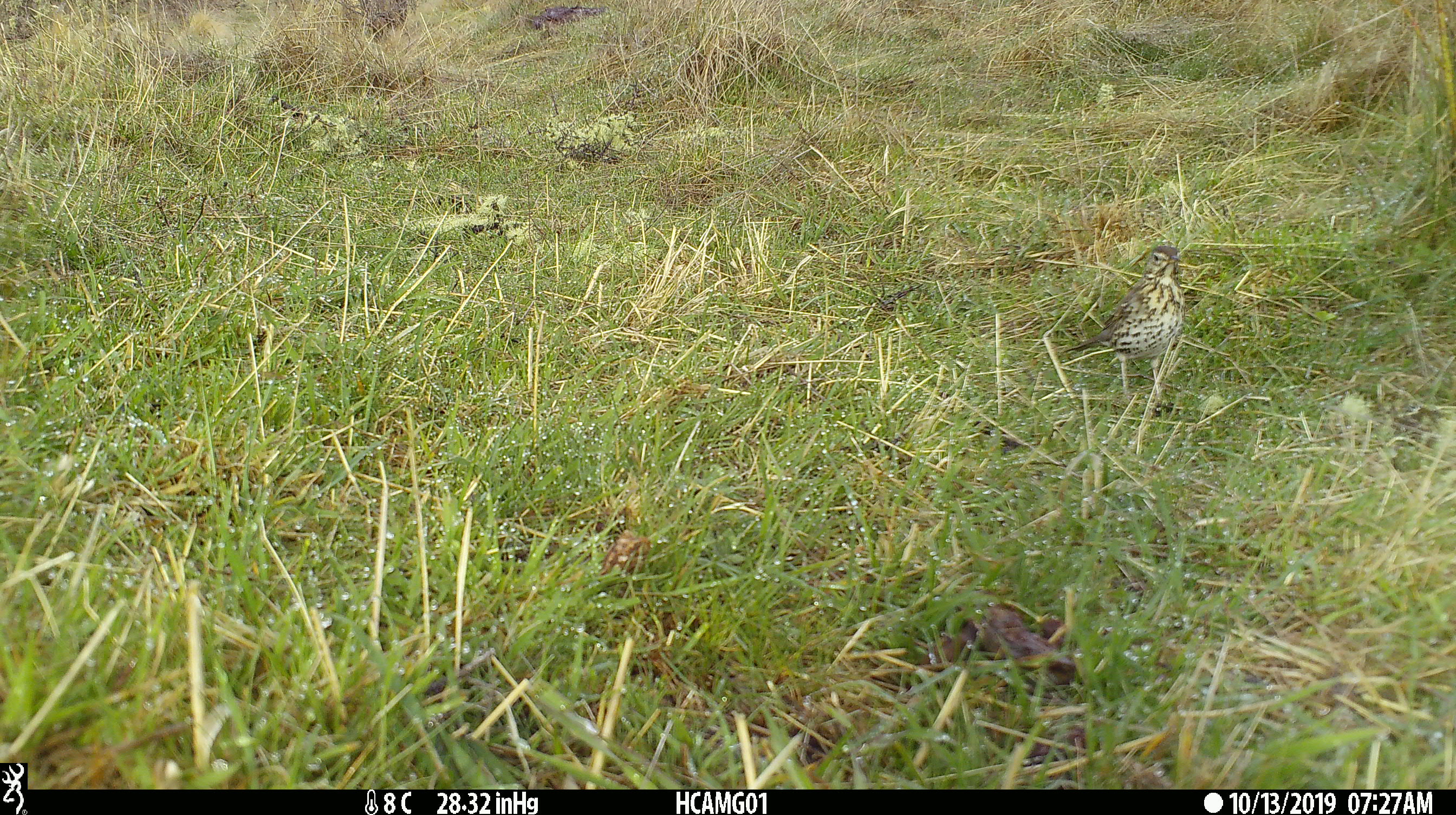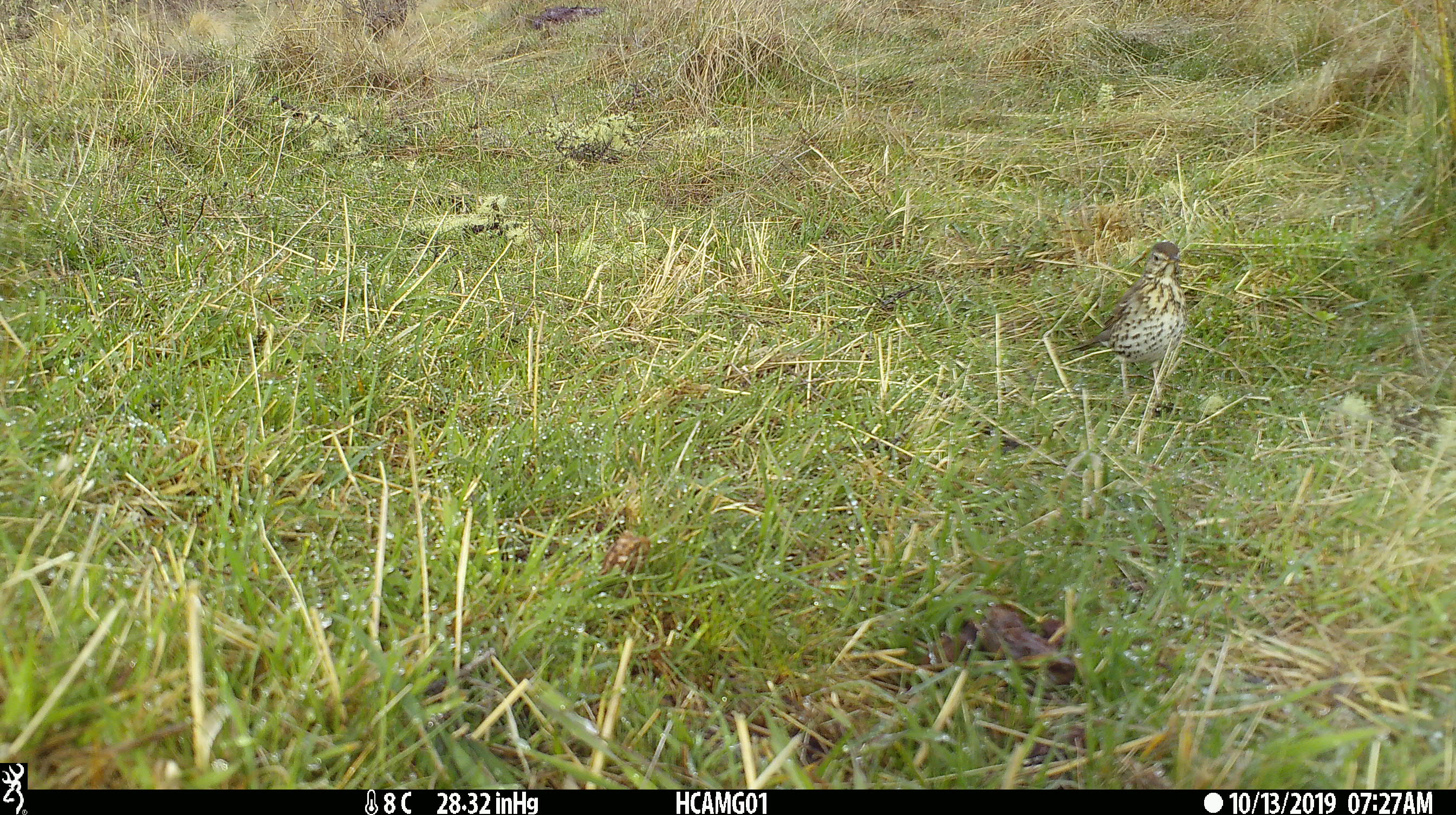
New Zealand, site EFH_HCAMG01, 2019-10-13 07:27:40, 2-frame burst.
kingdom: Animalia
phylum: Chordata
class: Aves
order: Passeriformes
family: Turdidae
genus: Turdus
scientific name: Turdus philomelos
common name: song thrush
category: thrush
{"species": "thrush (song thrush) (Turdus philomelos)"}